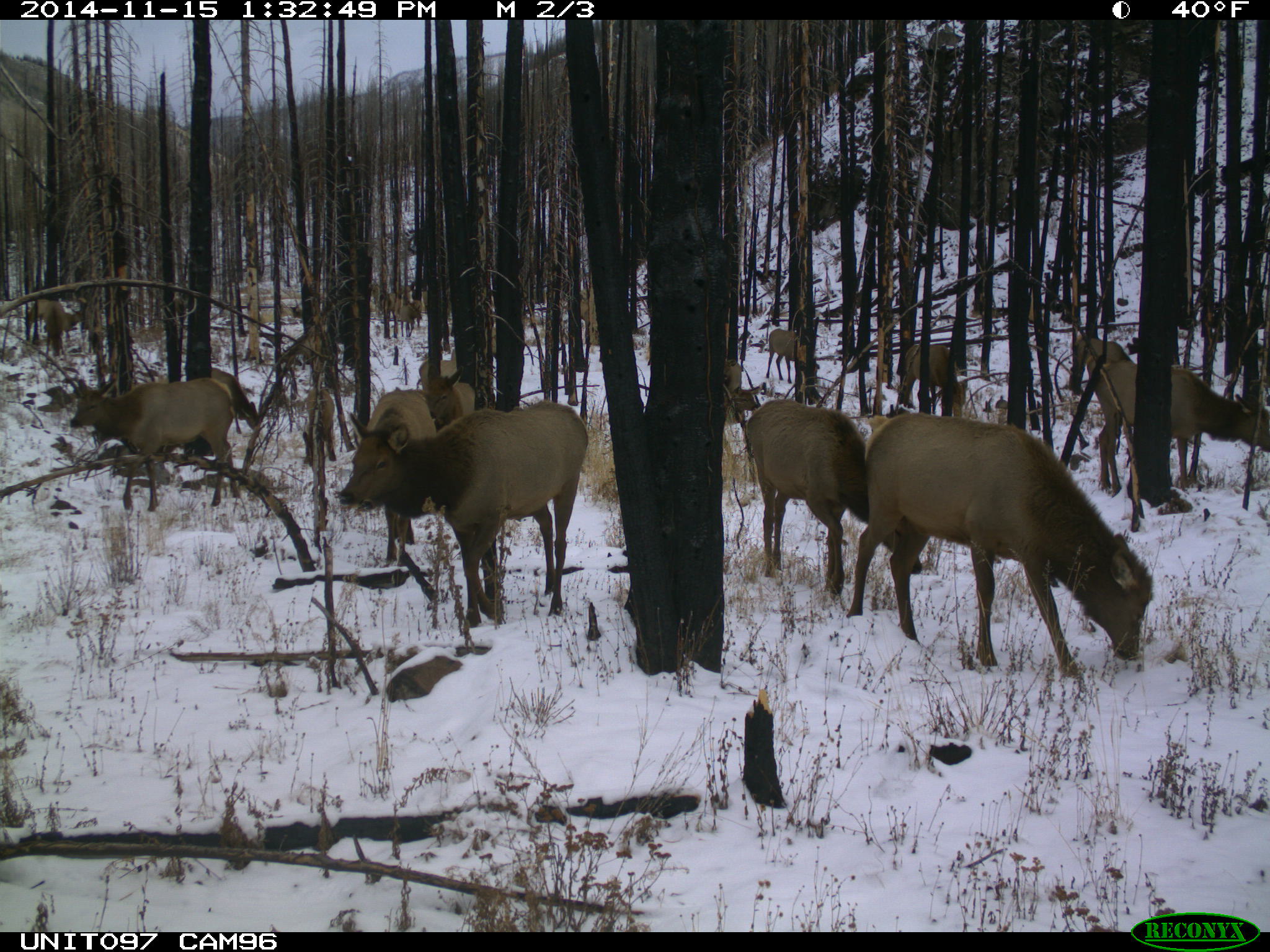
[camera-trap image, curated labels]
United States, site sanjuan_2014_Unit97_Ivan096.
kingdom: Animalia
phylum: Chordata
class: Mammalia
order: Artiodactyla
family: Cervidae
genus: Cervus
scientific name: Cervus elaphus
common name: red deer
Cervus elaphus (red deer).